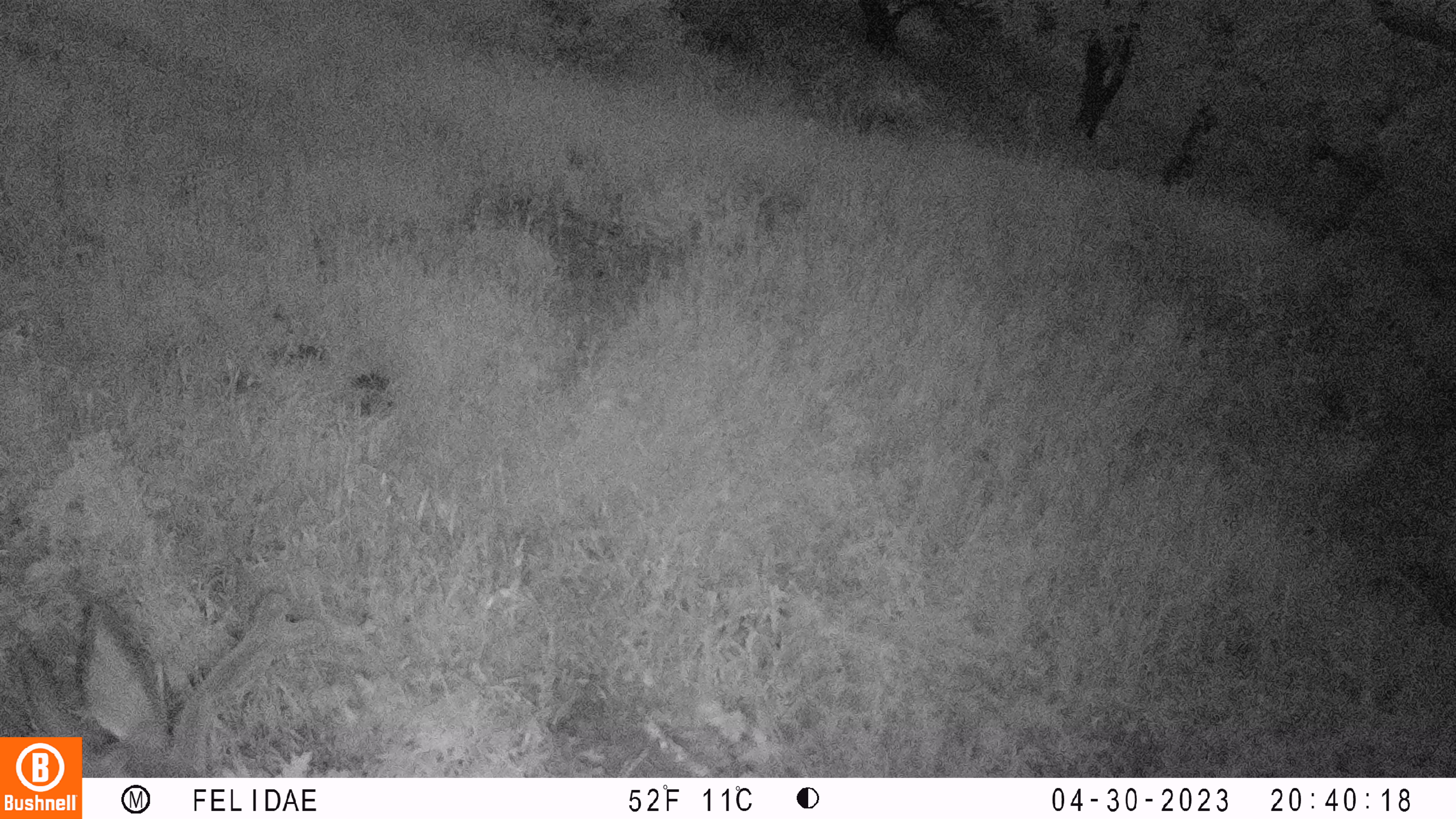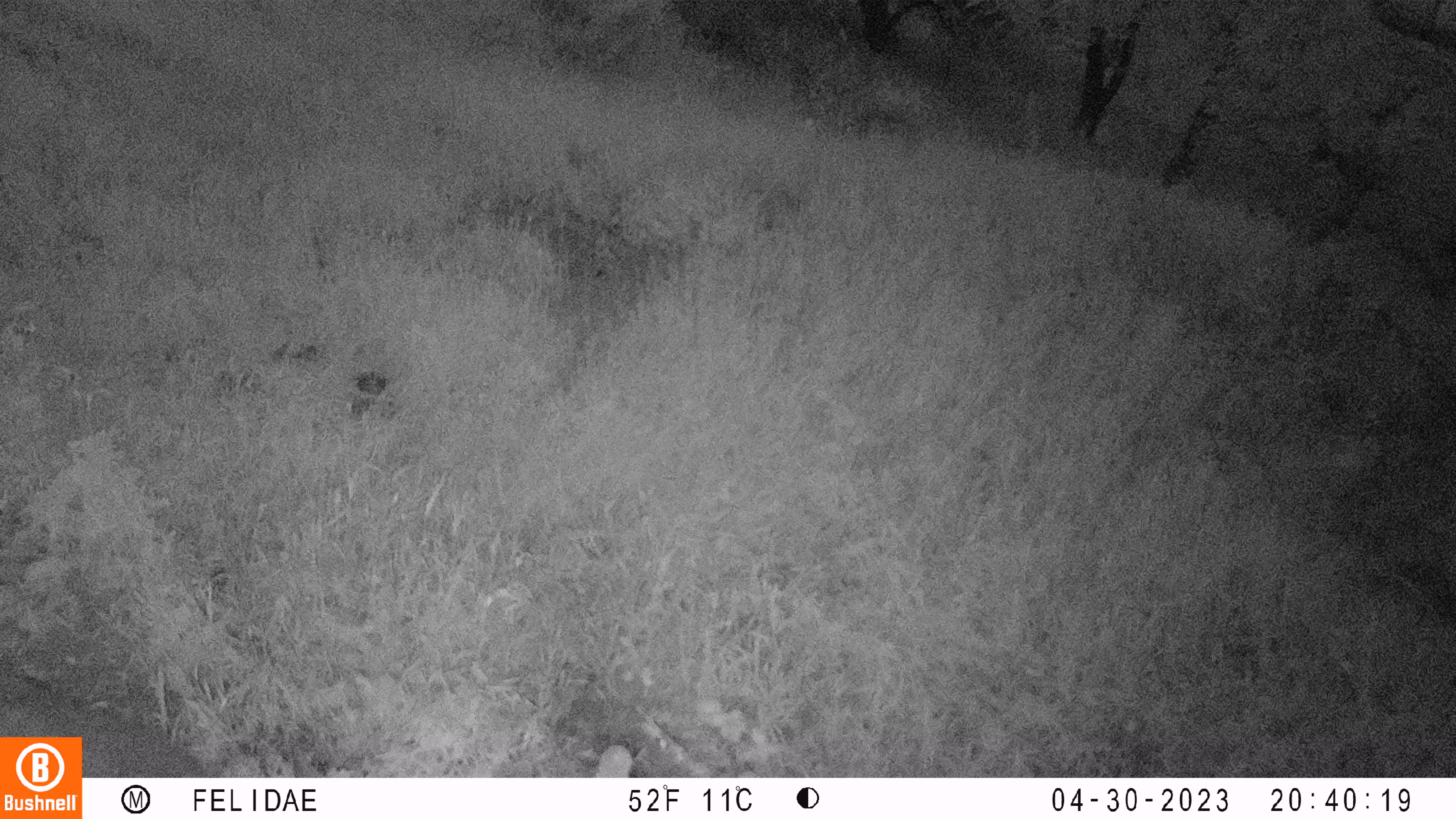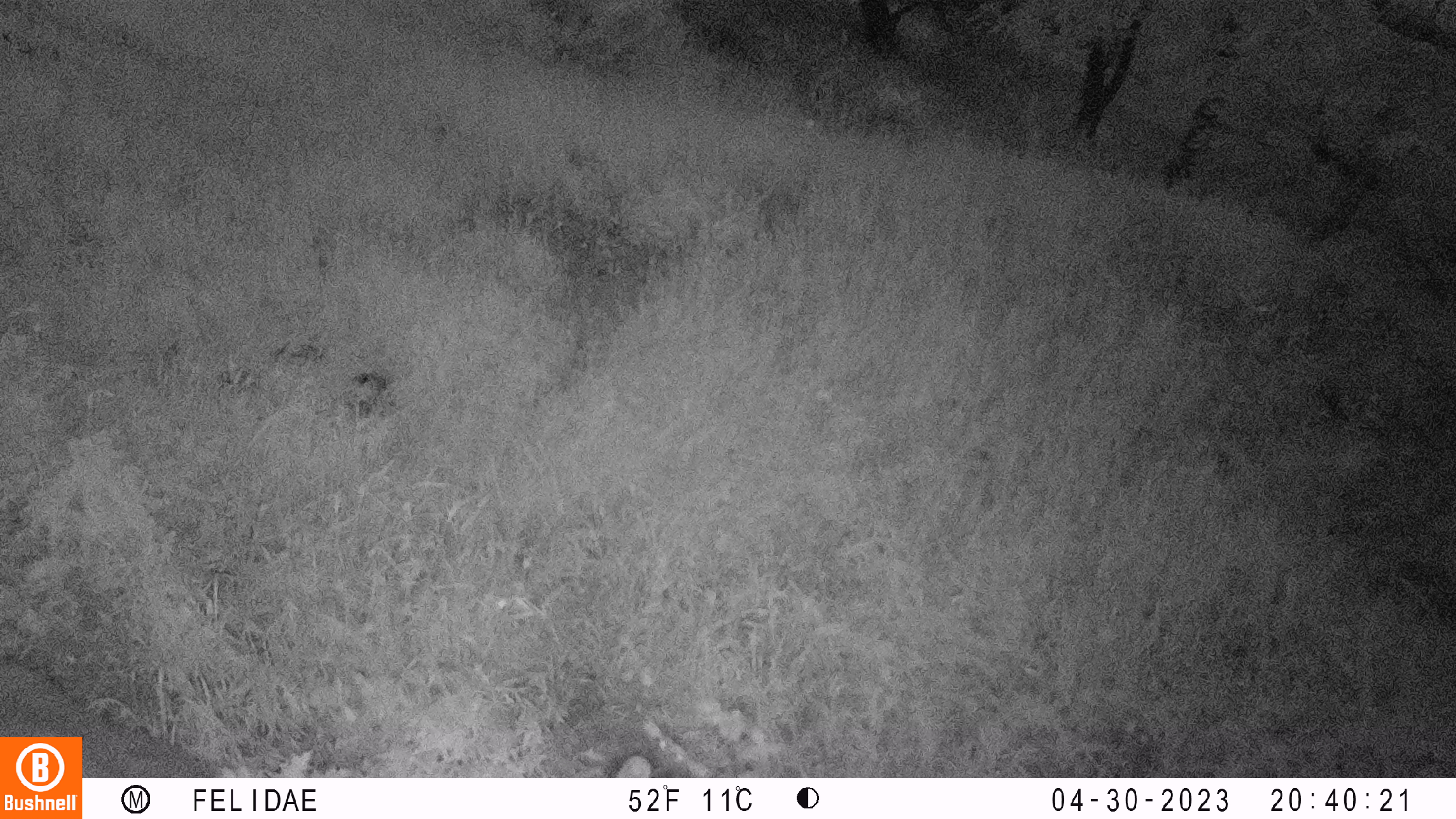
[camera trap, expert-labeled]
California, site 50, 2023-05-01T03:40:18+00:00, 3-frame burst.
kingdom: Animalia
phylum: Chordata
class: Mammalia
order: Artiodactyla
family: Cervidae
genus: Odocoileus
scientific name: Odocoileus hemionus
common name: mule deer